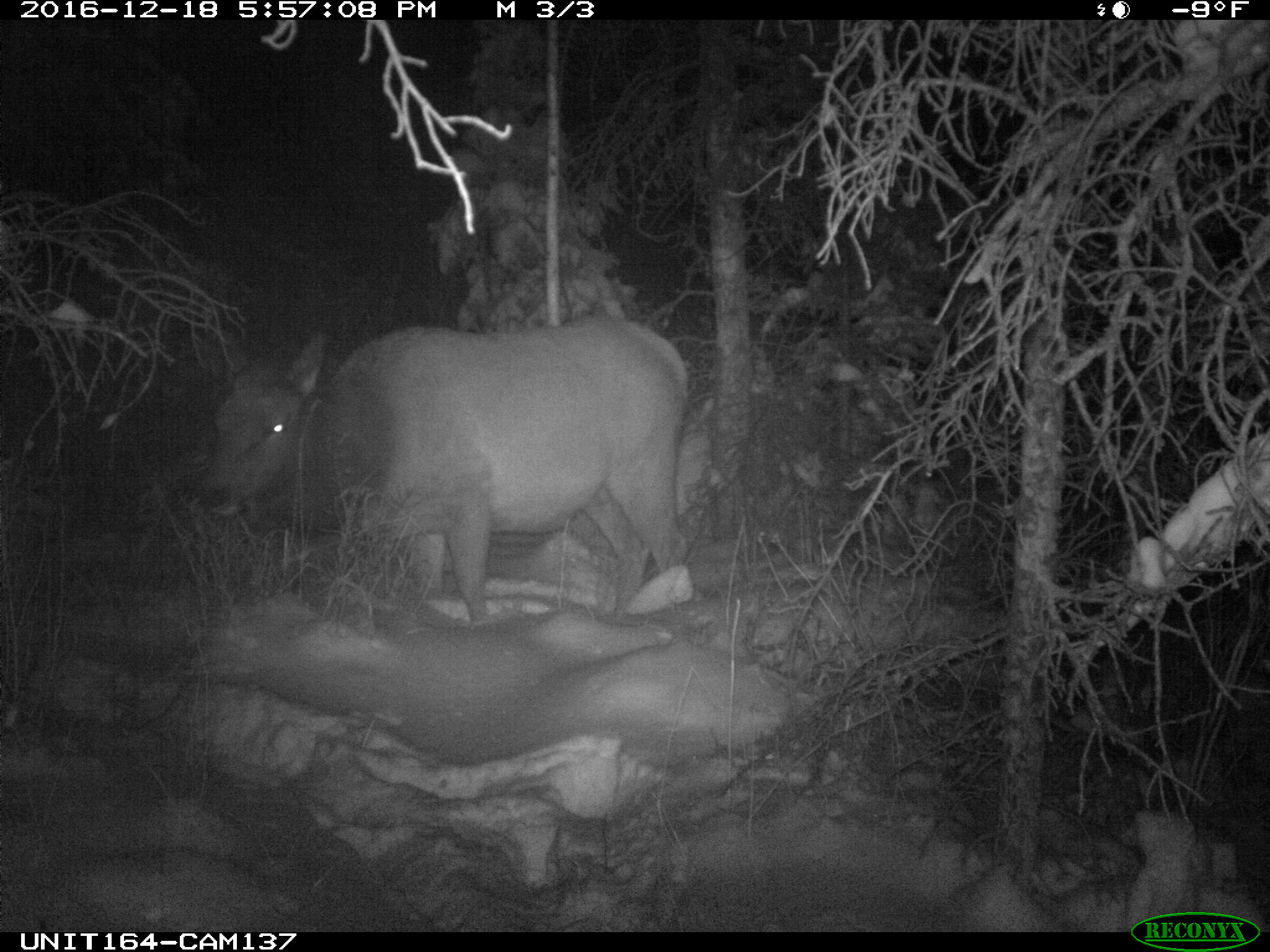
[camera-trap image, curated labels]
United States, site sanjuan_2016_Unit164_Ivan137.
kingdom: Animalia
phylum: Chordata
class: Mammalia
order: Artiodactyla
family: Cervidae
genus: Cervus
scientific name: Cervus elaphus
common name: red deer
Cervus elaphus (red deer).